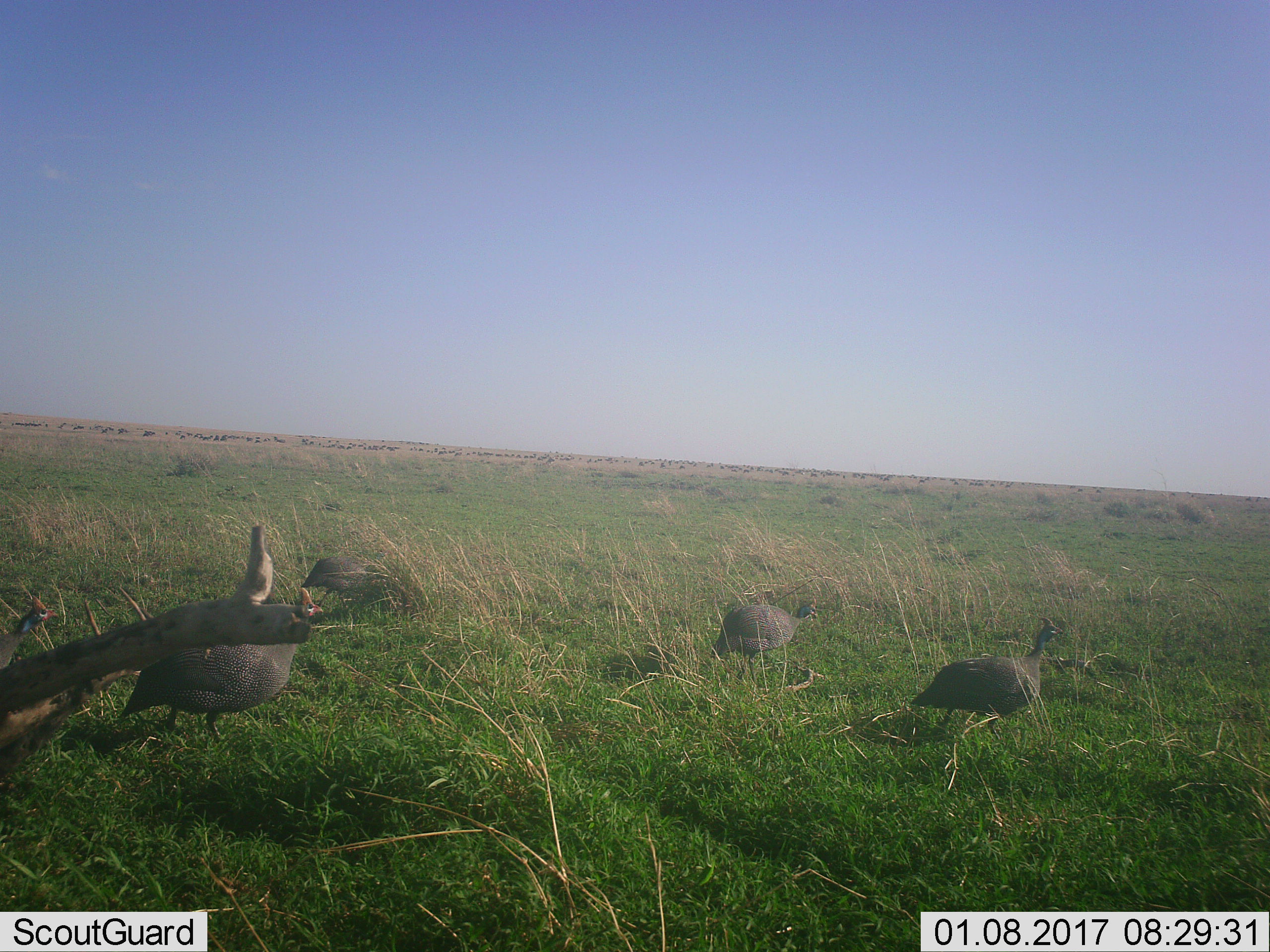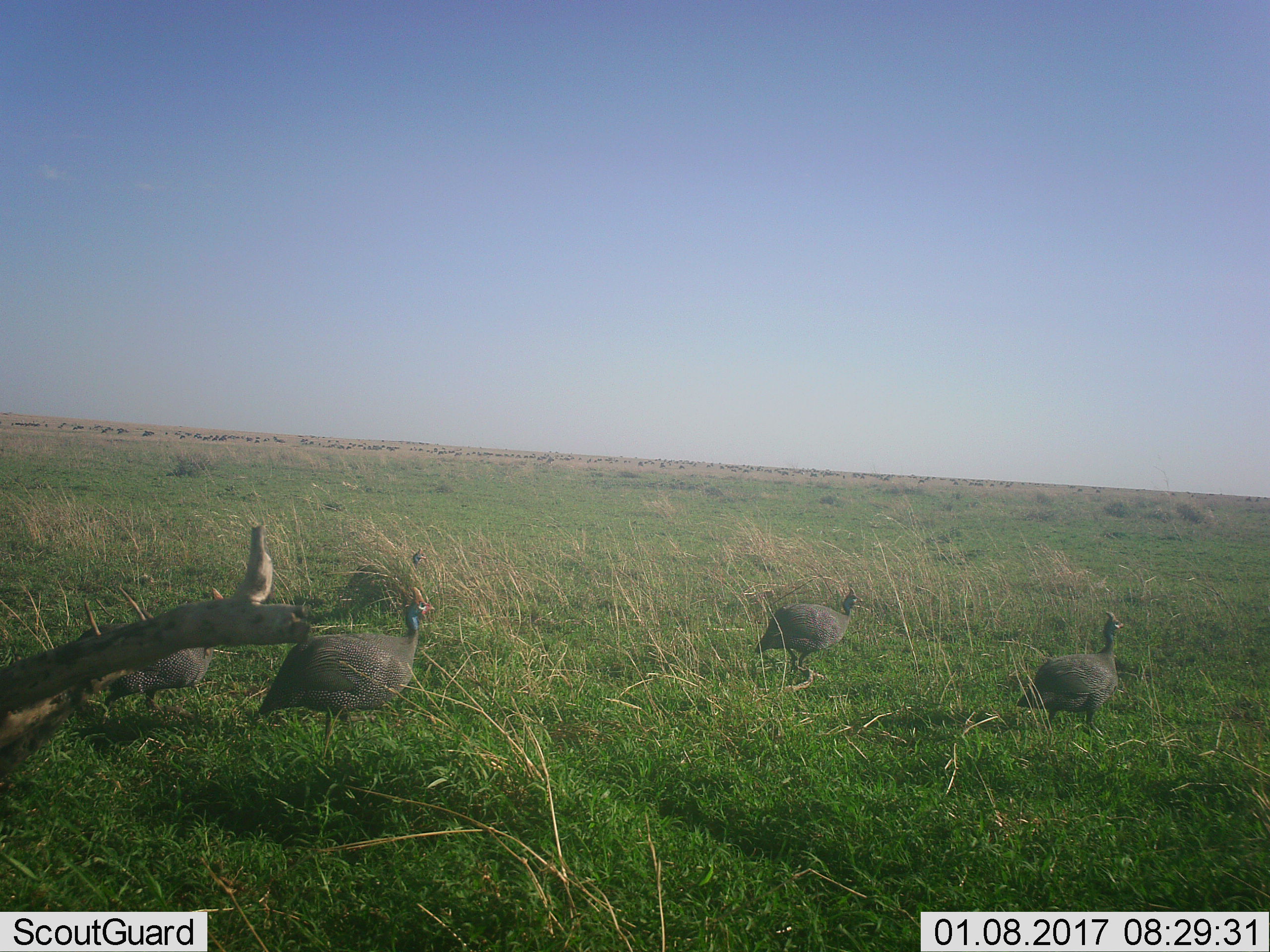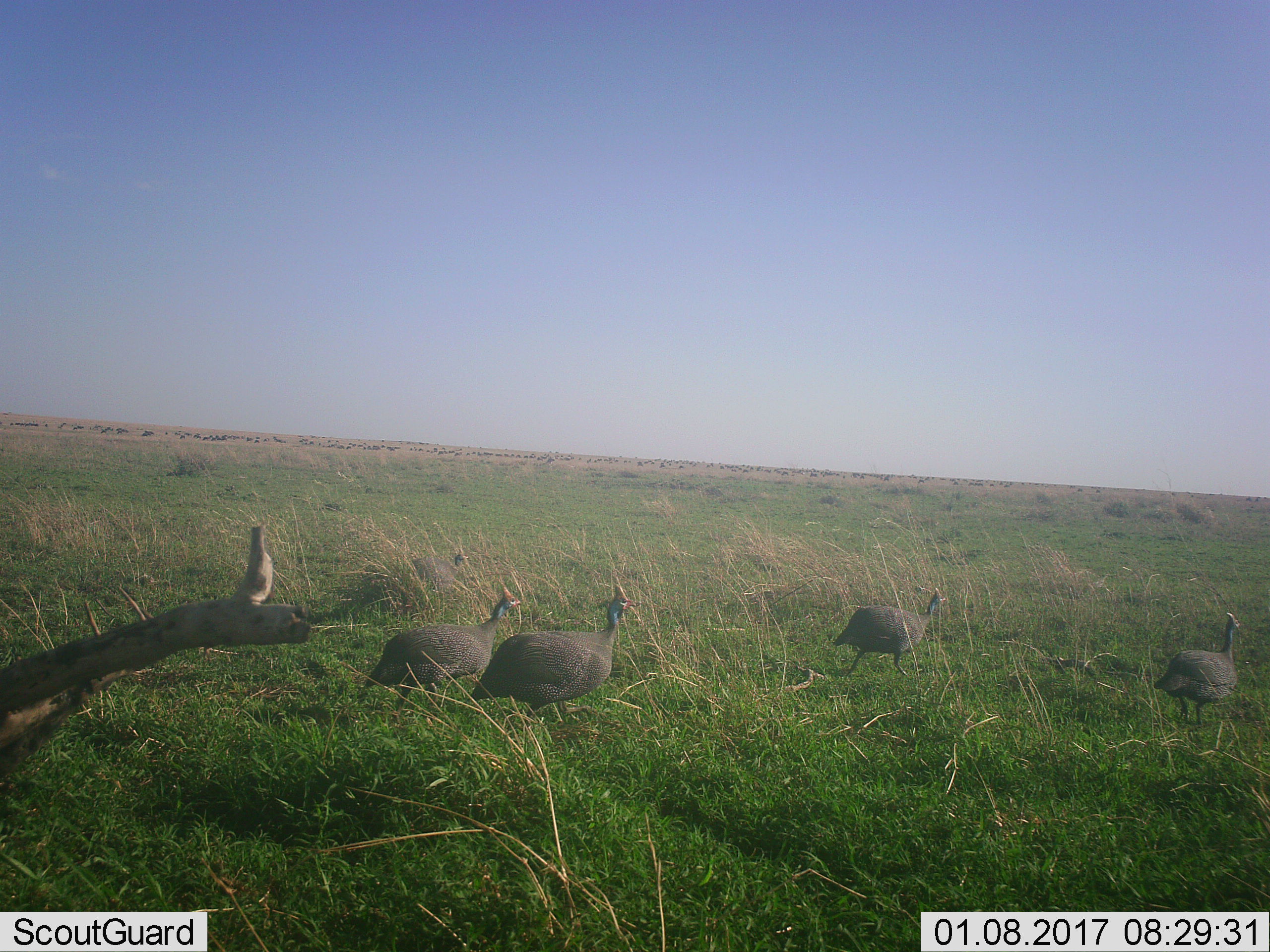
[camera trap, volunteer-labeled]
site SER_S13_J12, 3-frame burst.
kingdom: Animalia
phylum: Chordata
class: Aves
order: Galliformes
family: Numididae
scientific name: Numididae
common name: guineafowl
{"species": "guineafowl (Numididae)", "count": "4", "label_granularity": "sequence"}